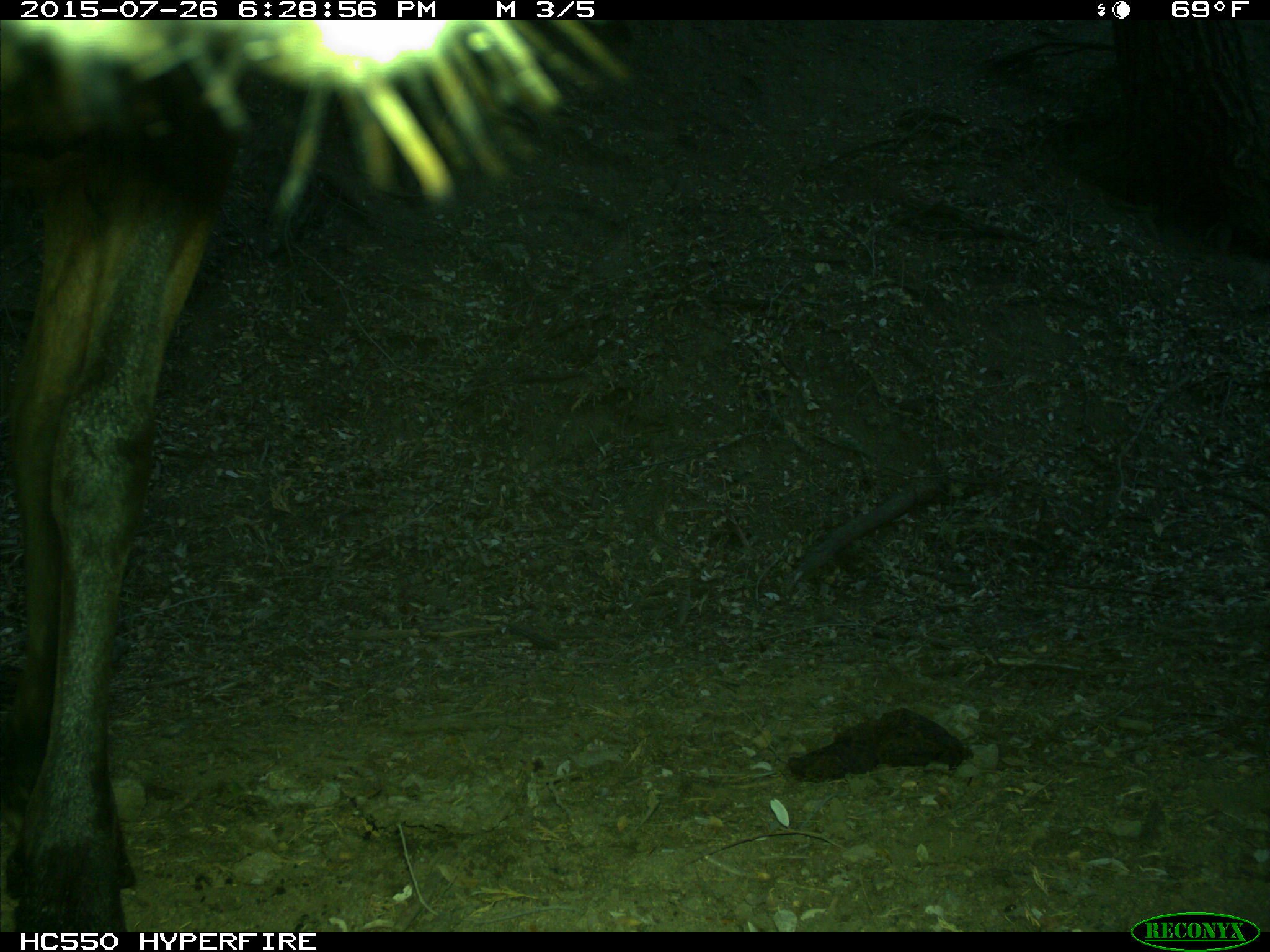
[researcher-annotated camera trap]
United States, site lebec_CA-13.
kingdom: Animalia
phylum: Chordata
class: Mammalia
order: Artiodactyla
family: Cervidae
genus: Cervus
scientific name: Cervus canadensis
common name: elk